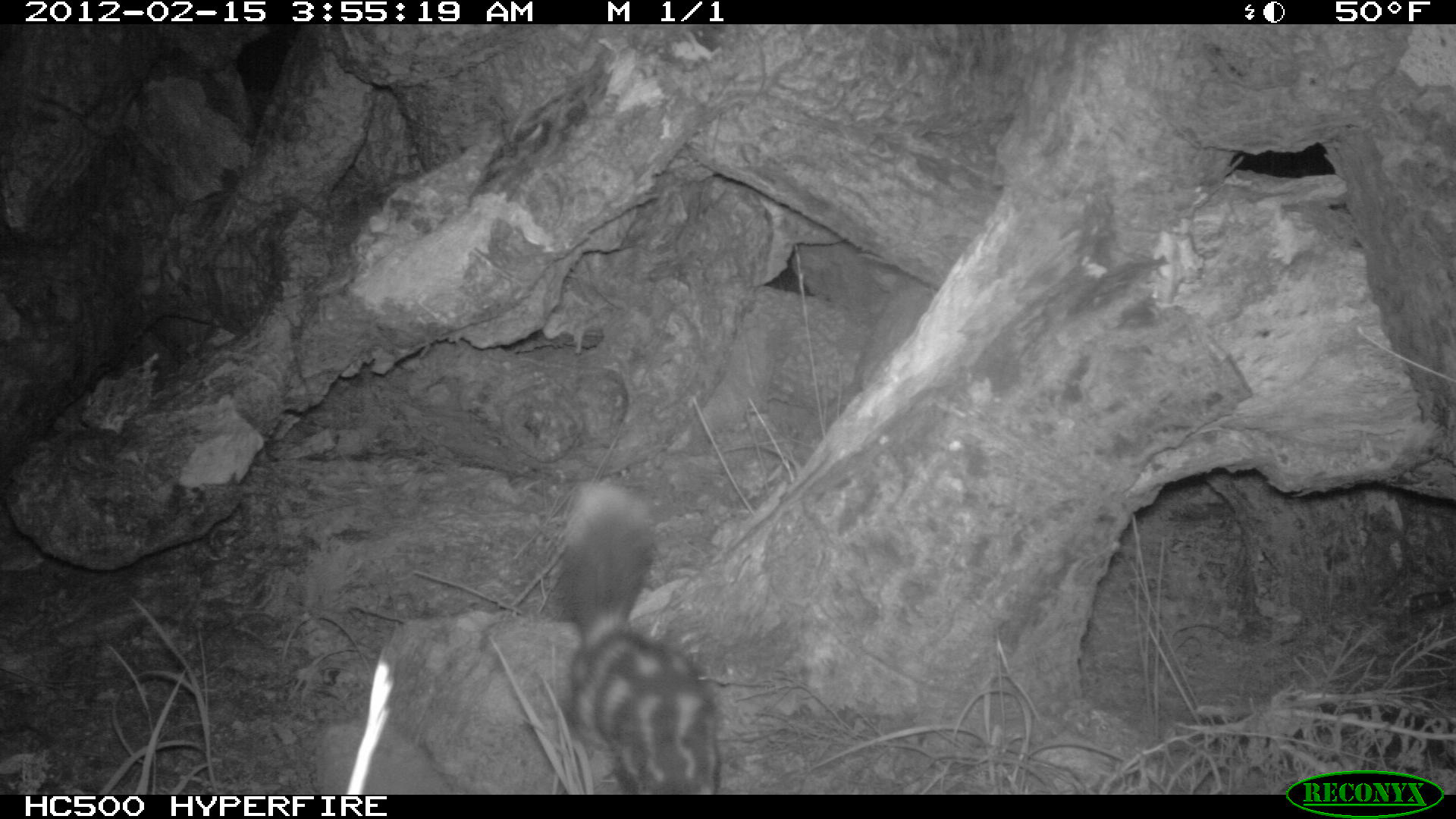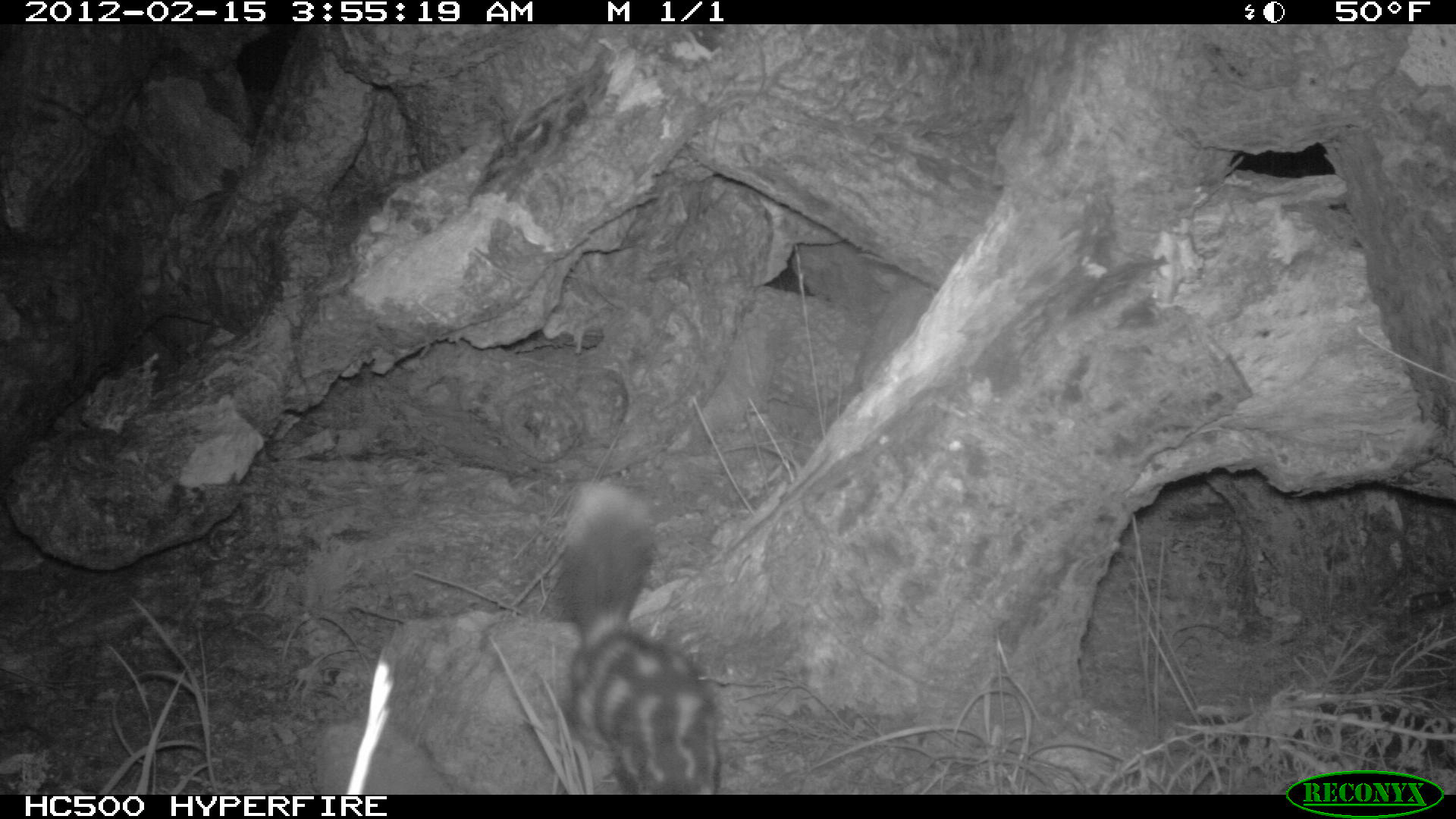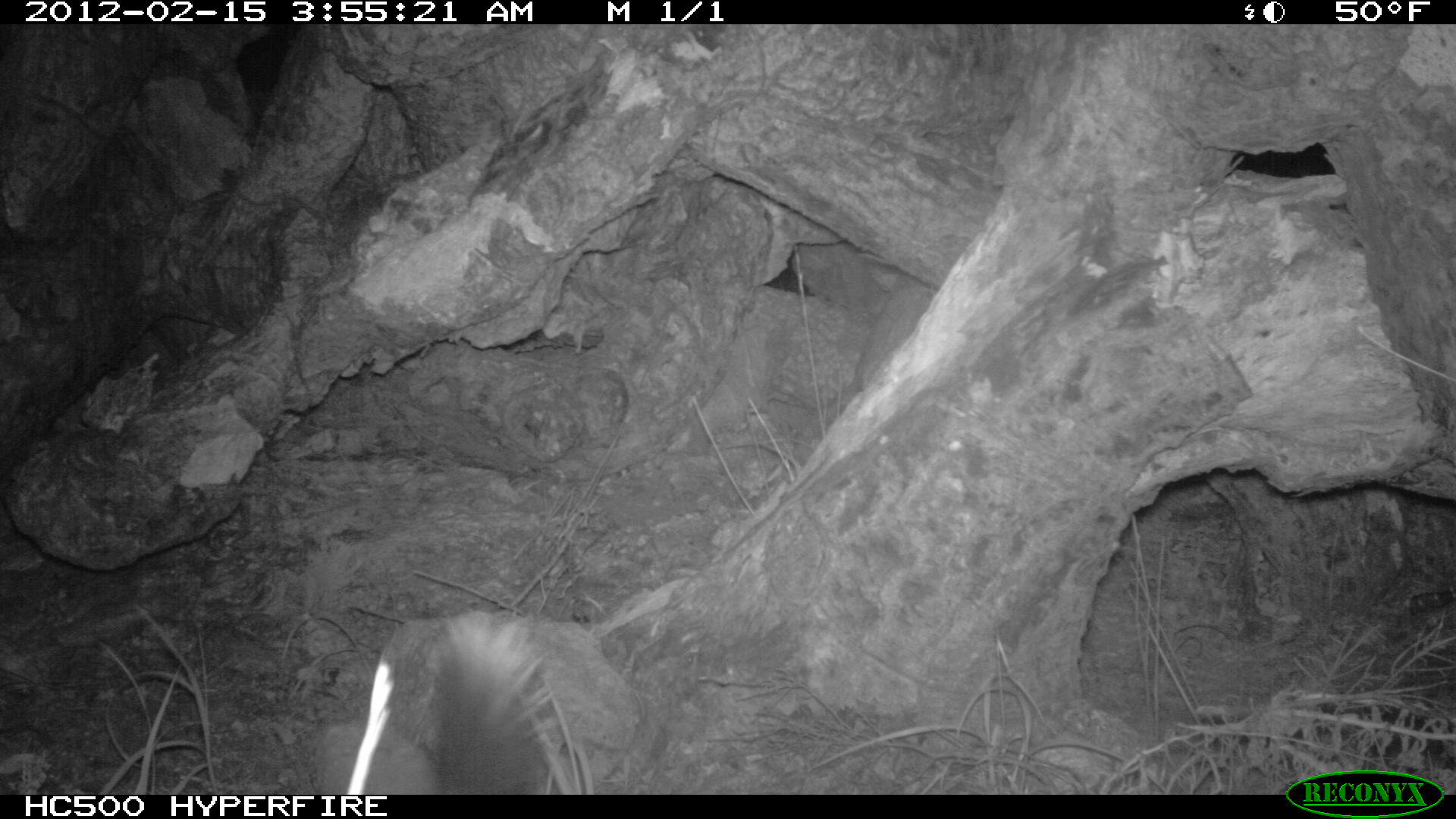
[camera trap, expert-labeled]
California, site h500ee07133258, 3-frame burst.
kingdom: Animalia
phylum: Chordata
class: Mammalia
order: Carnivora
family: Mephitidae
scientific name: Mephitidae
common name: skunk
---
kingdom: Animalia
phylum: Chordata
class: Mammalia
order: Carnivora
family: Canidae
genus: Urocyon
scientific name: Urocyon littoralis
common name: island fox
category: fox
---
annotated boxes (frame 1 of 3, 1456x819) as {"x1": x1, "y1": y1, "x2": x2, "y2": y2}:
skunk: {"x1": 554, "y1": 476, "x2": 720, "y2": 792}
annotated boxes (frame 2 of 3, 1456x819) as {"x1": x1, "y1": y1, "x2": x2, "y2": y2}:
skunk: {"x1": 563, "y1": 479, "x2": 721, "y2": 795}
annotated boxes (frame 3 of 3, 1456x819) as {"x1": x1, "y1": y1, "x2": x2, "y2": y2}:
fox: {"x1": 427, "y1": 617, "x2": 554, "y2": 795}